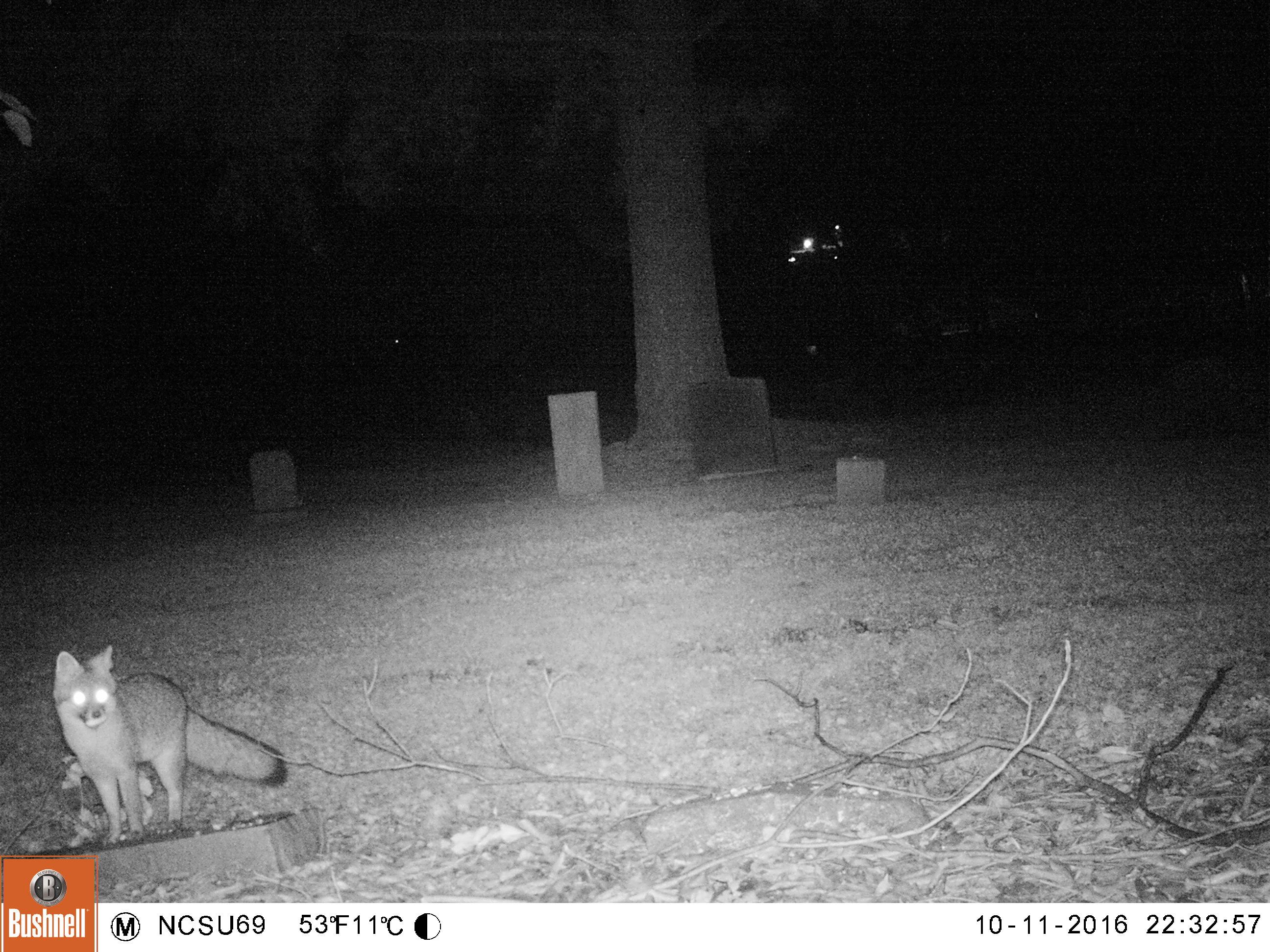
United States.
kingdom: Animalia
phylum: Chordata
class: Mammalia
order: Carnivora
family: Canidae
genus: Urocyon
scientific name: Urocyon cinereoargenteus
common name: gray fox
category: Grey Fox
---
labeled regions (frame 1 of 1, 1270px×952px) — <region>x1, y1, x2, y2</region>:
Grey Fox: <region>40, 644, 299, 844</region>